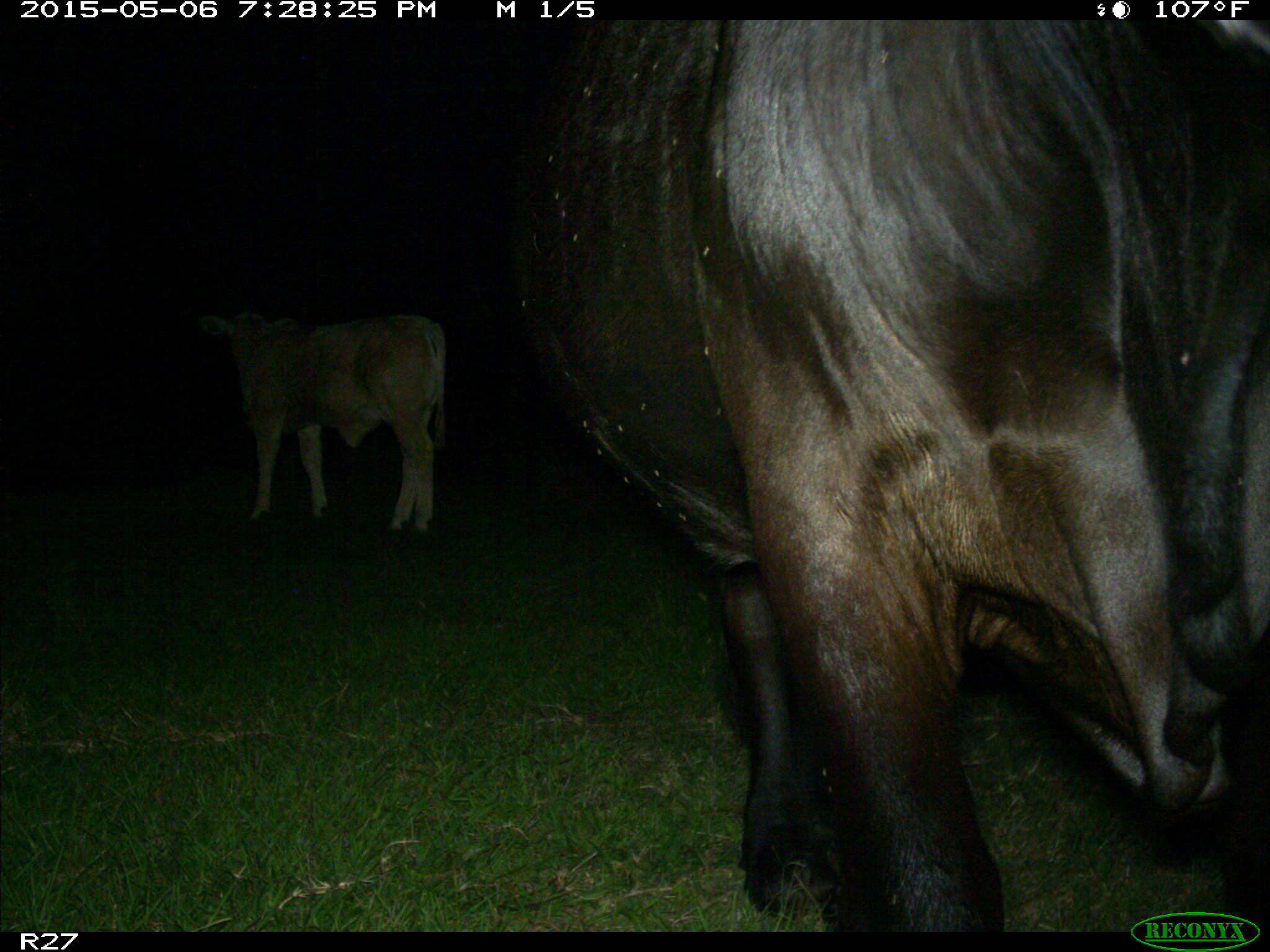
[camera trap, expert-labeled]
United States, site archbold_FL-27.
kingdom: Animalia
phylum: Chordata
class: Mammalia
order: Artiodactyla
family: Bovidae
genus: Bos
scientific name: Bos taurus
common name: domestic cow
Bos taurus (domestic cow).